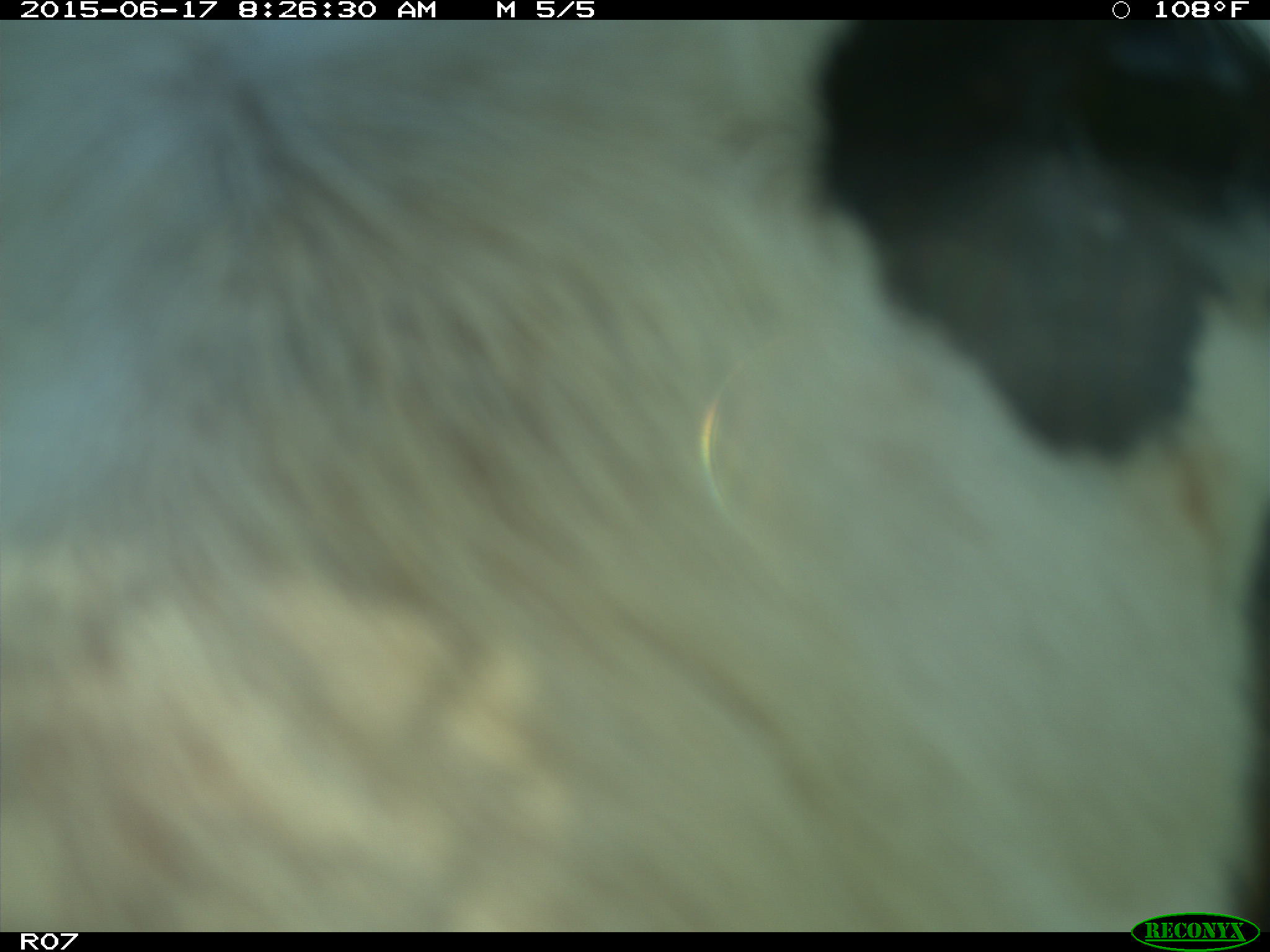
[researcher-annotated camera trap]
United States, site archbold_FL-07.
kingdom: Animalia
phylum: Chordata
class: Mammalia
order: Artiodactyla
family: Bovidae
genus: Bos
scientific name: Bos taurus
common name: domestic cow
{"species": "Bos taurus (domestic cow)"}